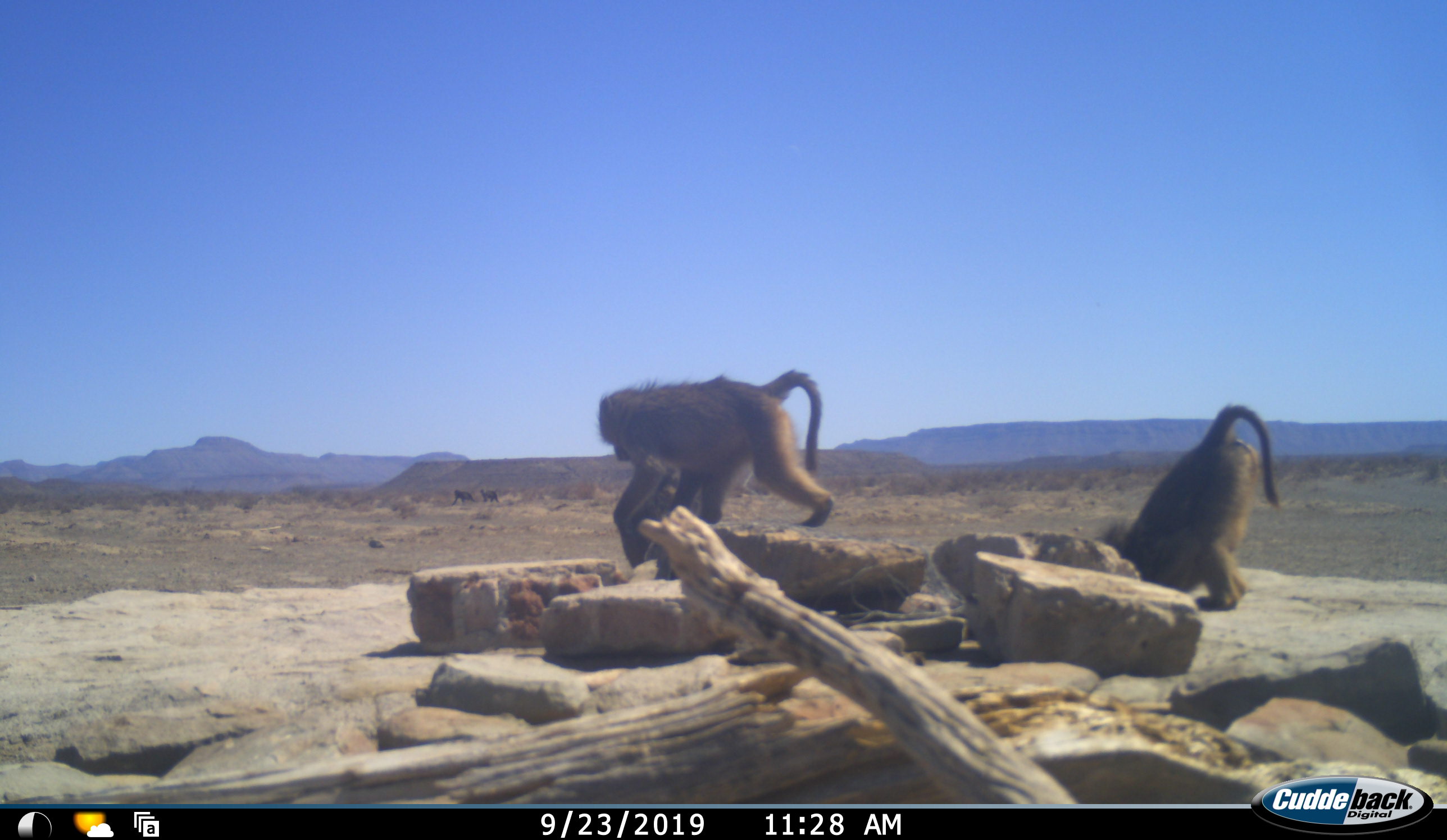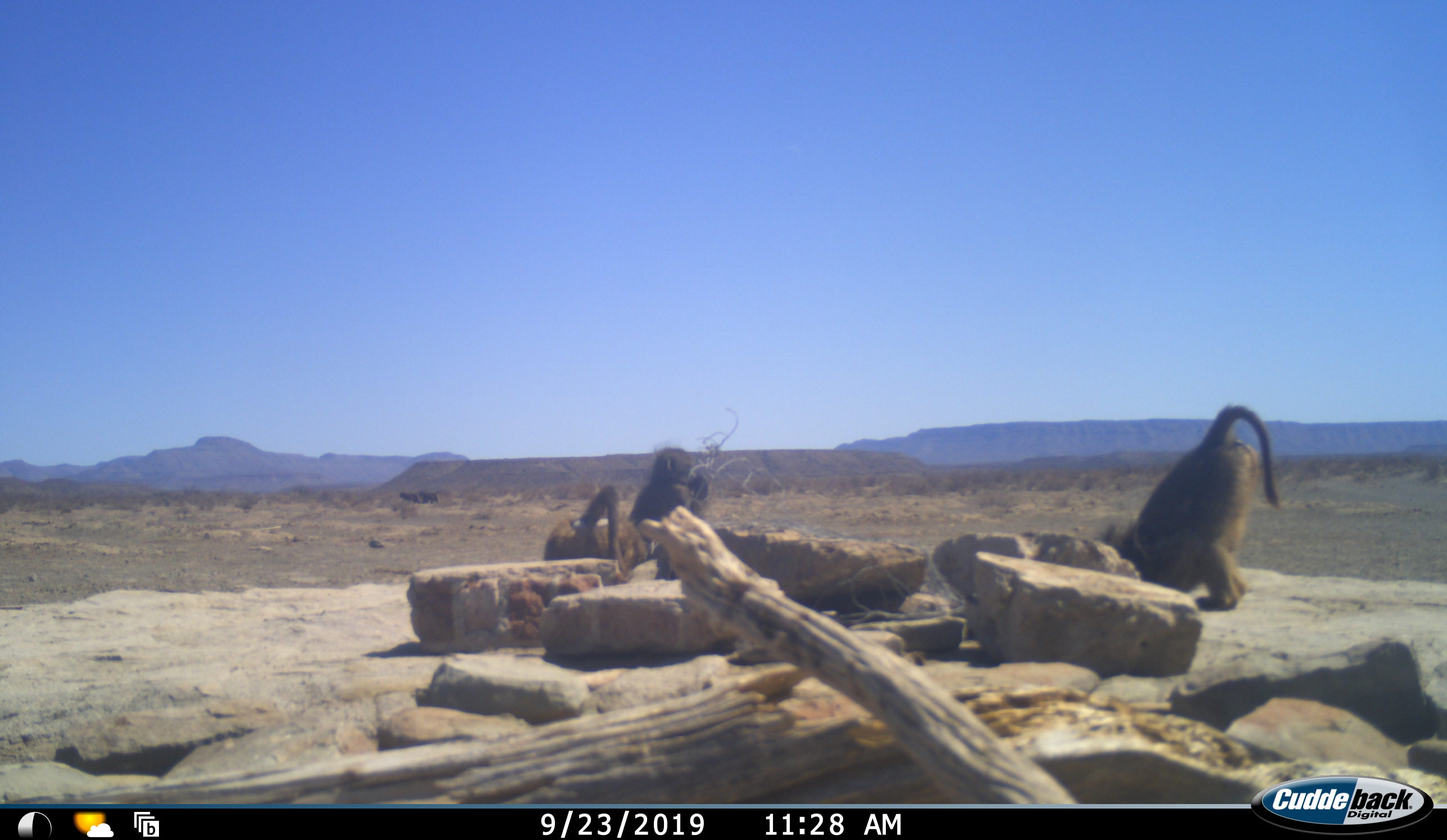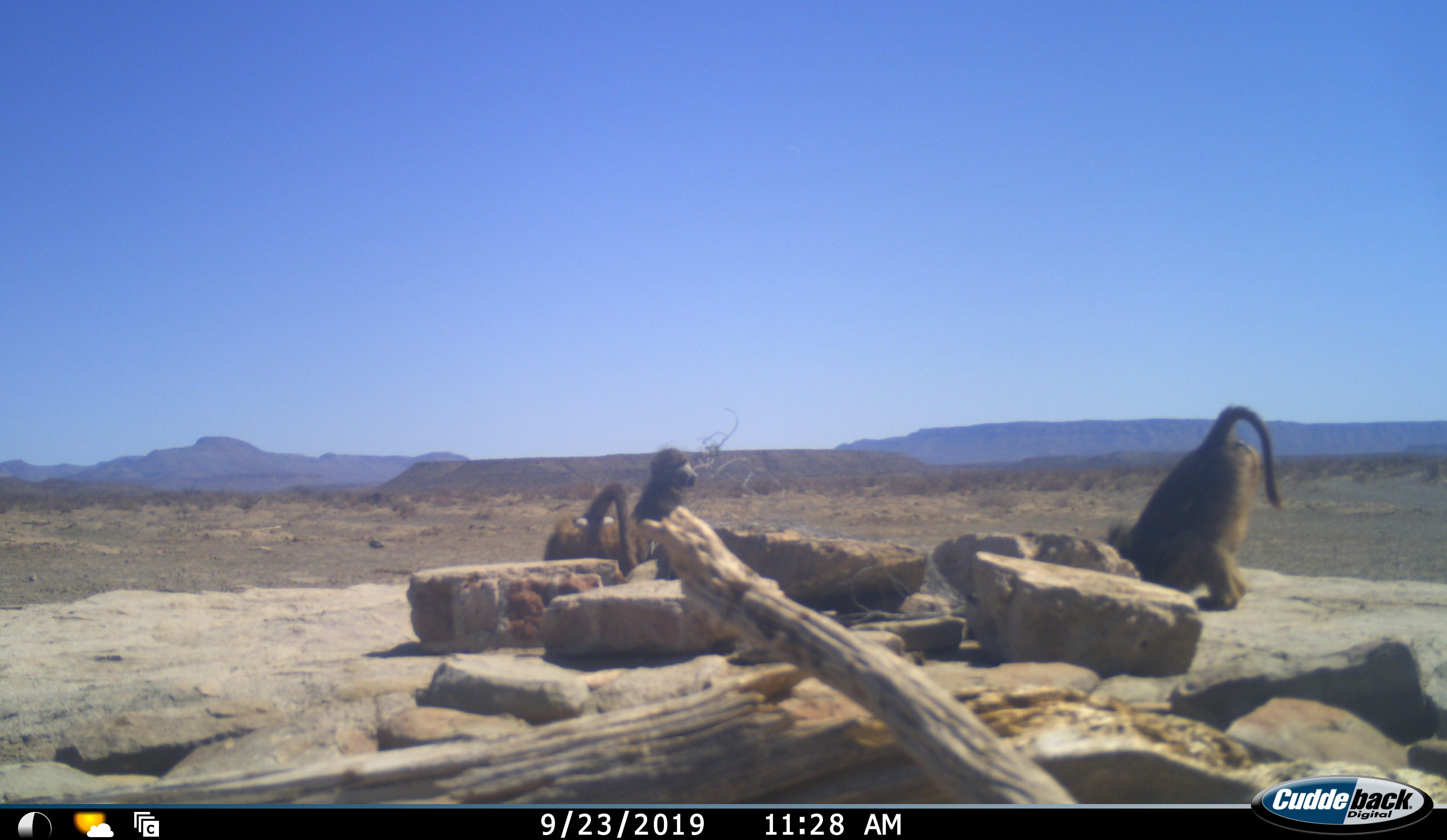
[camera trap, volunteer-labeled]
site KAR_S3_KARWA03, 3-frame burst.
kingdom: Animalia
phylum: Chordata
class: Mammalia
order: Primates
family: Cercopithecidae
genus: Papio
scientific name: Papio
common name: baboon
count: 5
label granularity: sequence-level